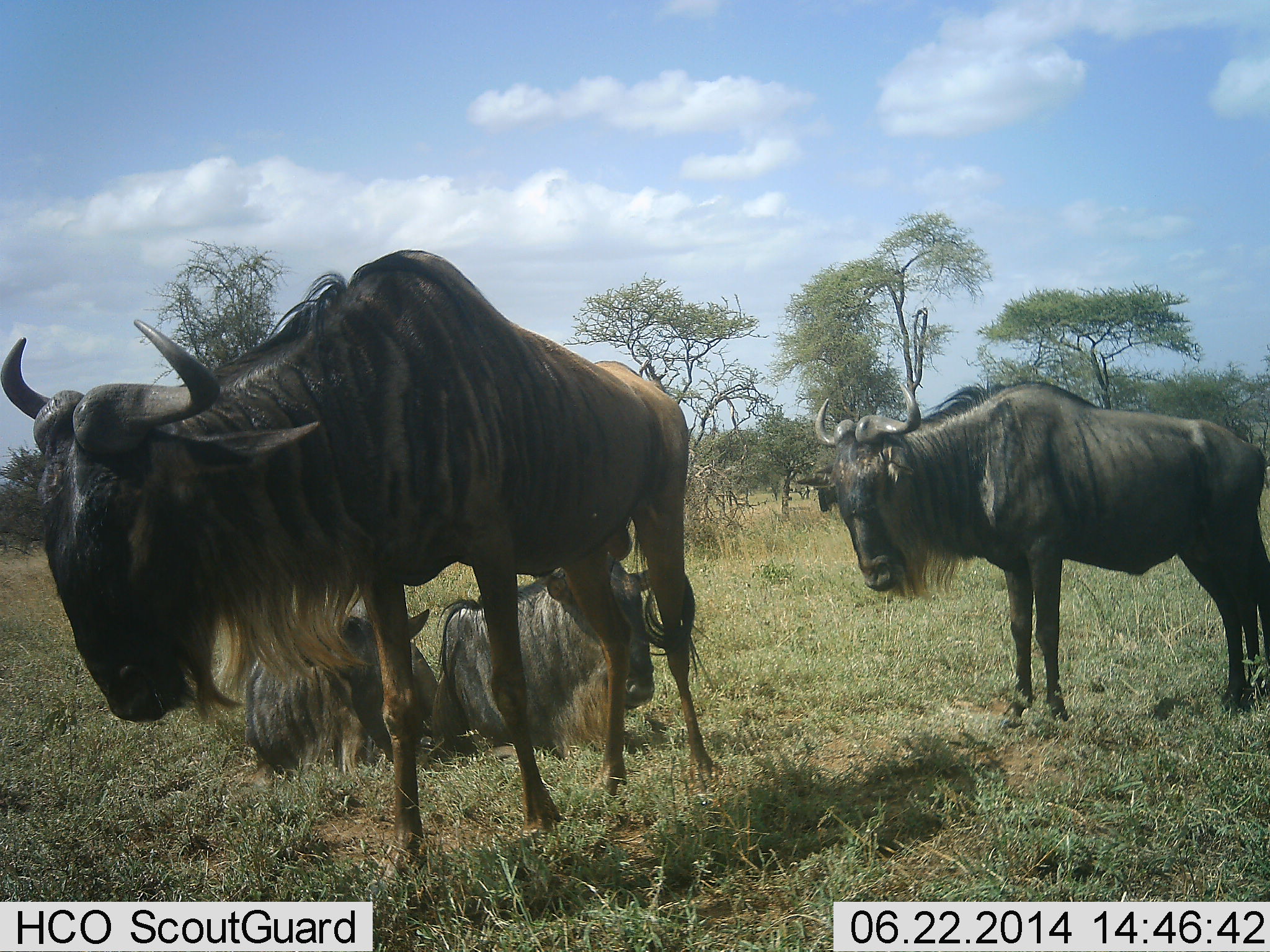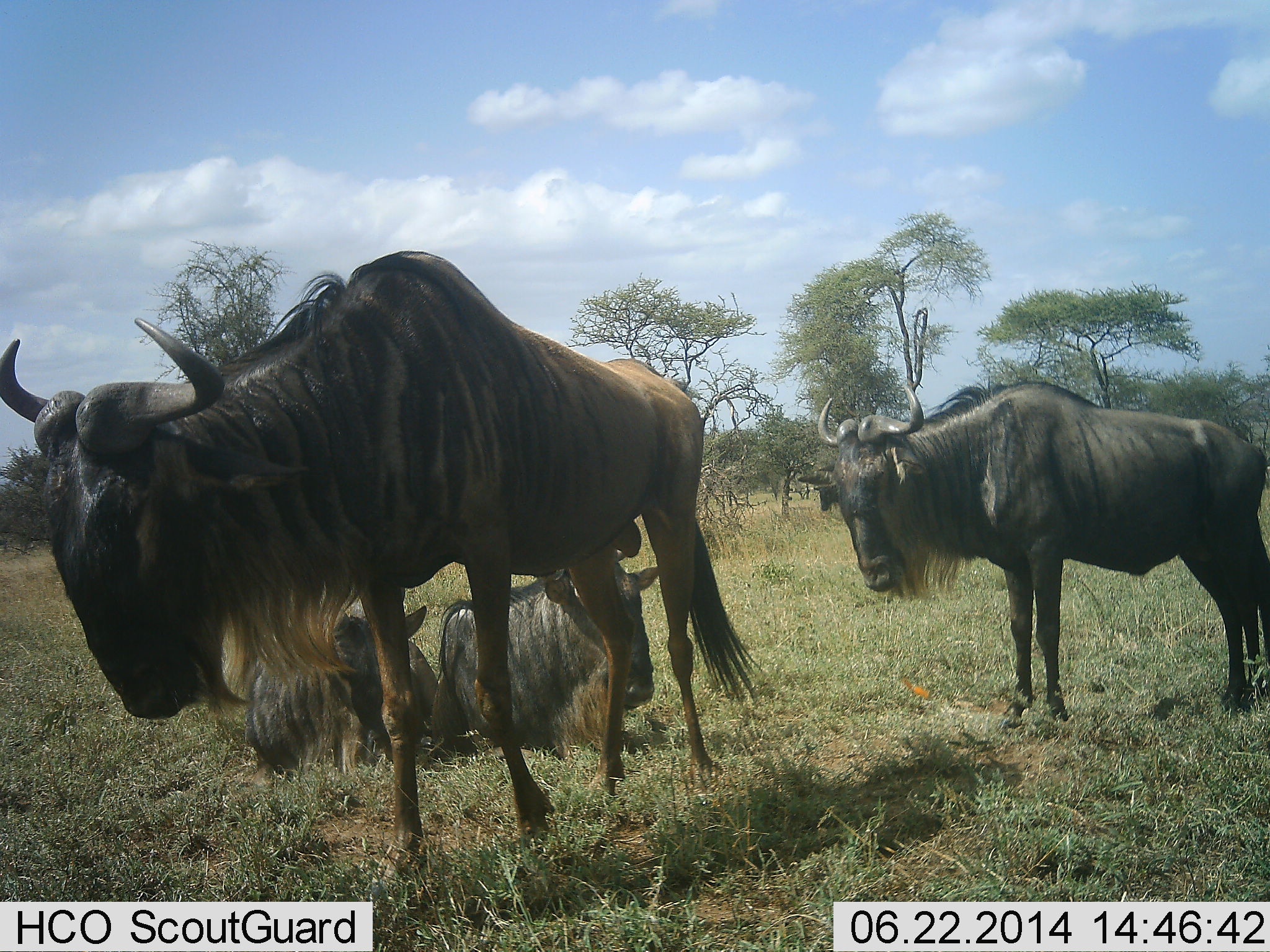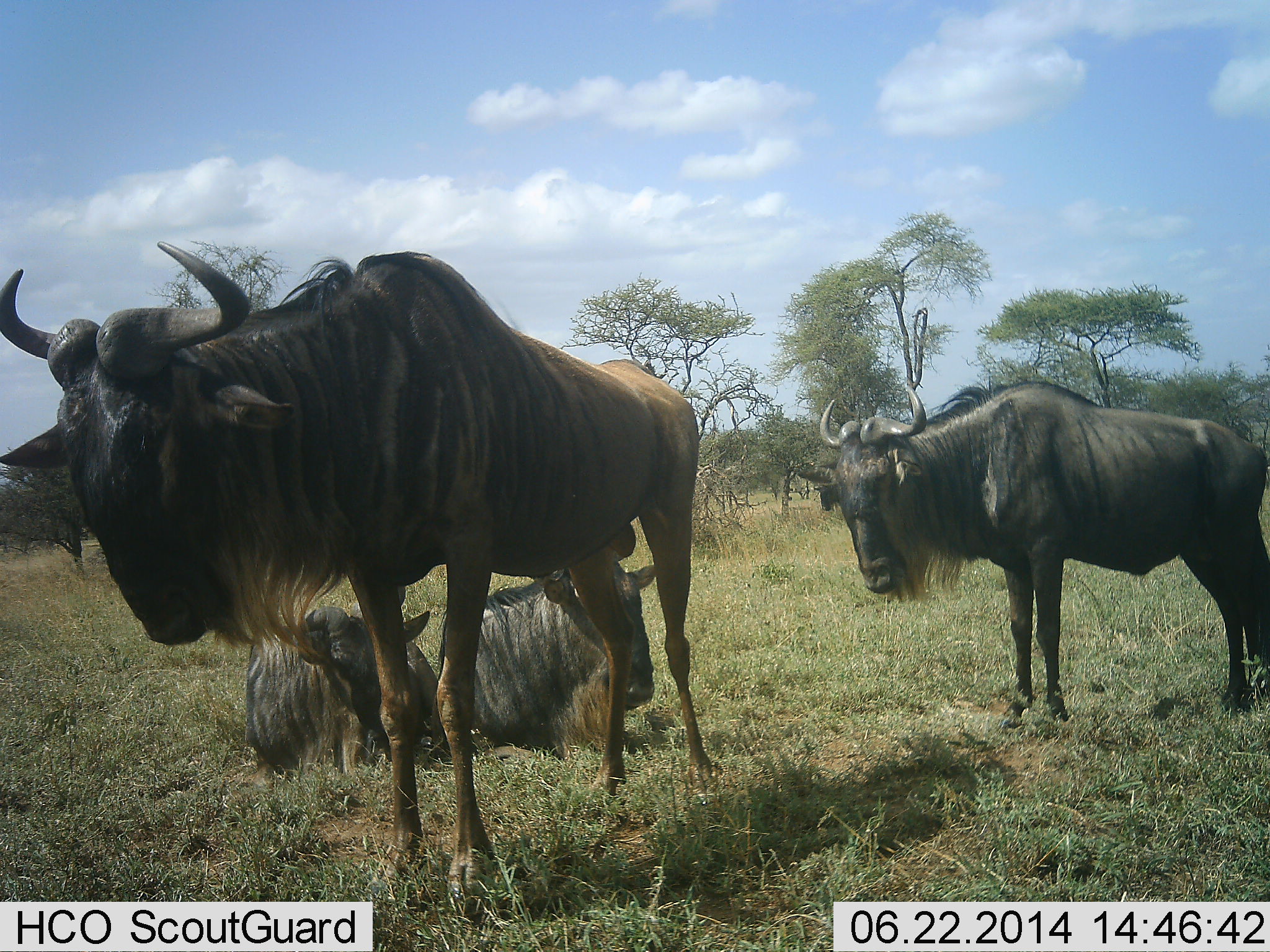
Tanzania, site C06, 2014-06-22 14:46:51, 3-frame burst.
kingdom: Animalia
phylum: Chordata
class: Mammalia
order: Artiodactyla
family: Bovidae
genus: Connochaetes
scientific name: Connochaetes taurinus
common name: blue wildebeest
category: wildebeest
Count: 4.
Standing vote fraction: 73%.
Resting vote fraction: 100%.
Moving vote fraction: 0%.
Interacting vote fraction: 9%.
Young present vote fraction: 0%.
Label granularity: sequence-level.